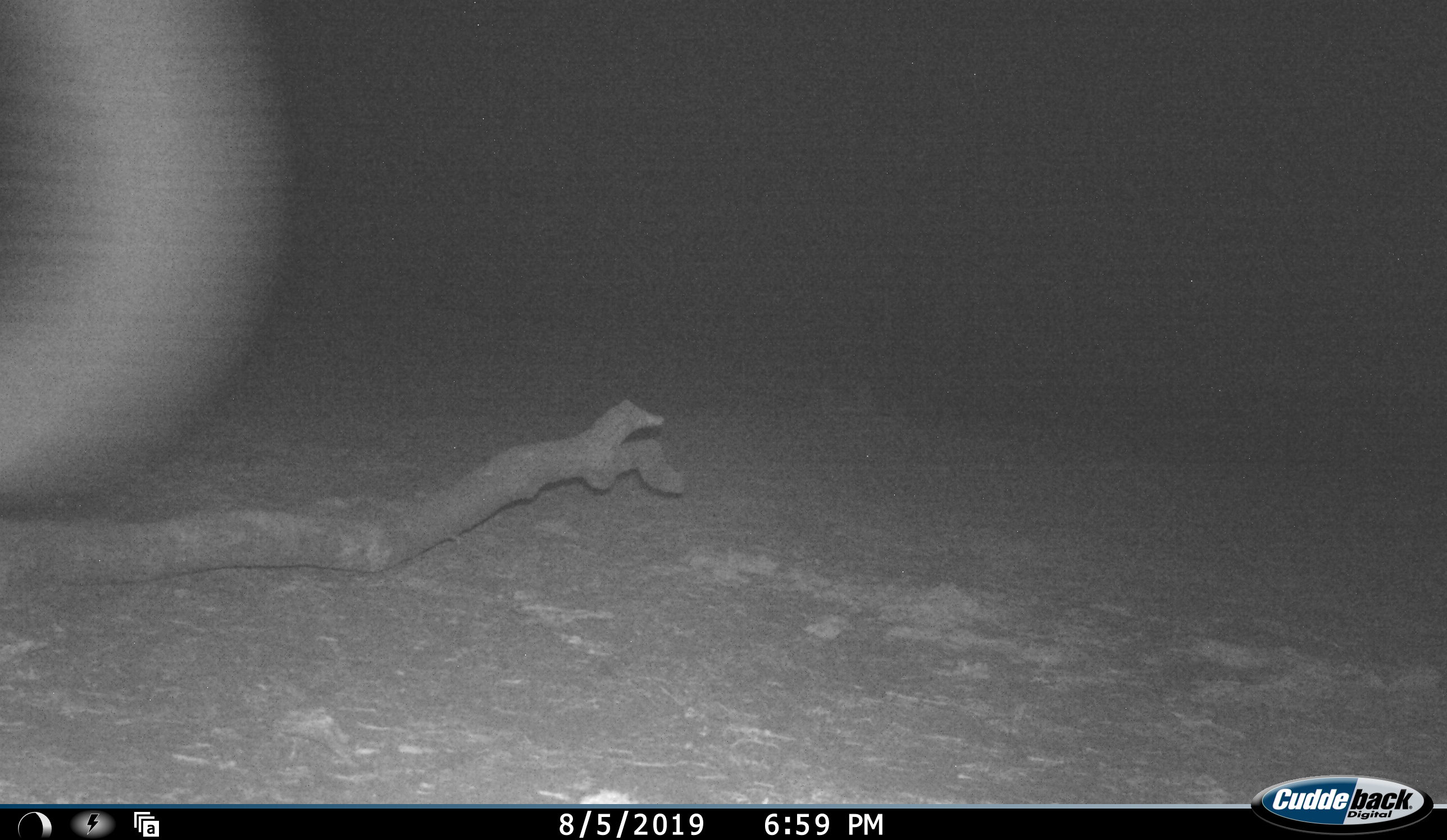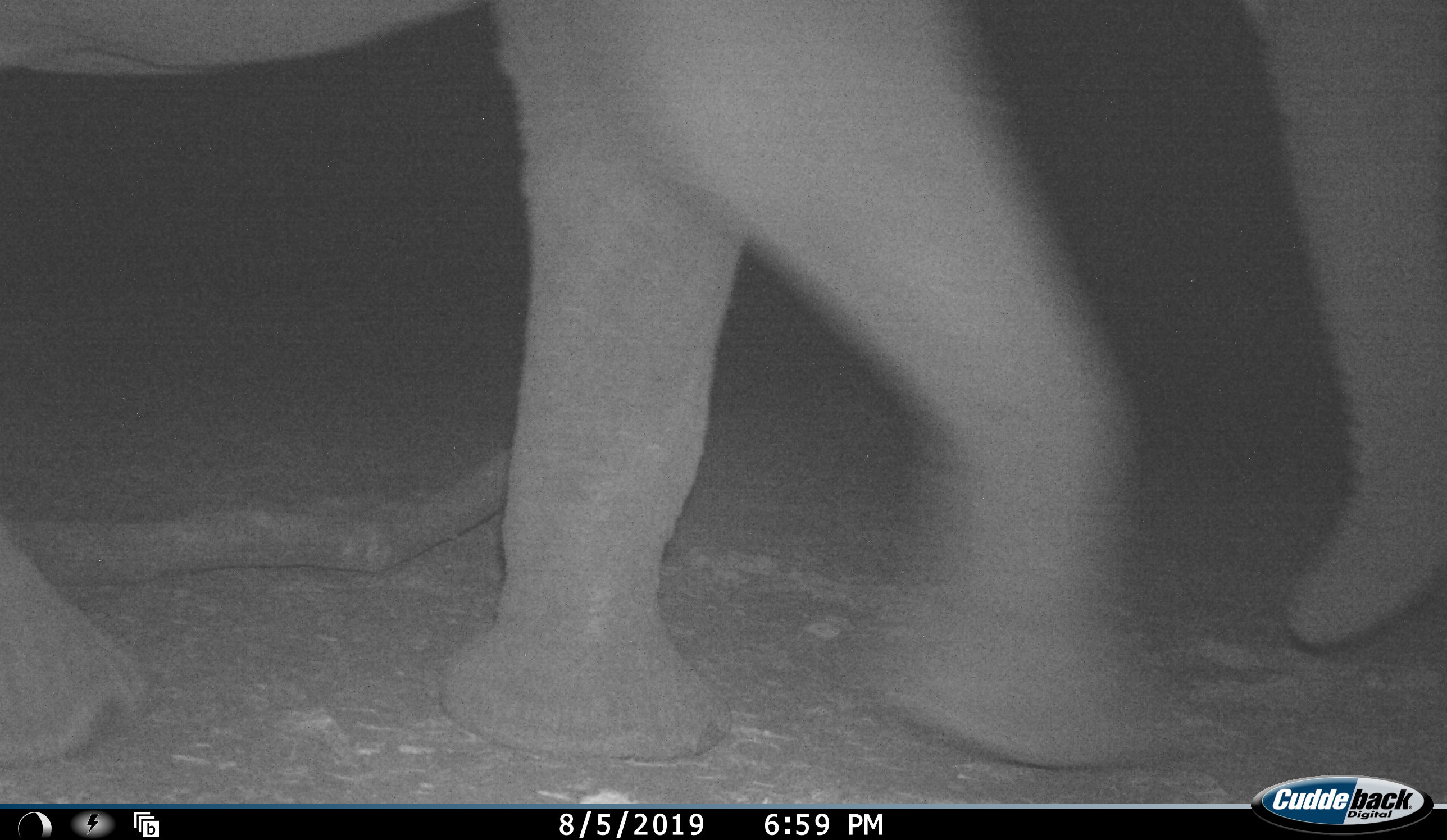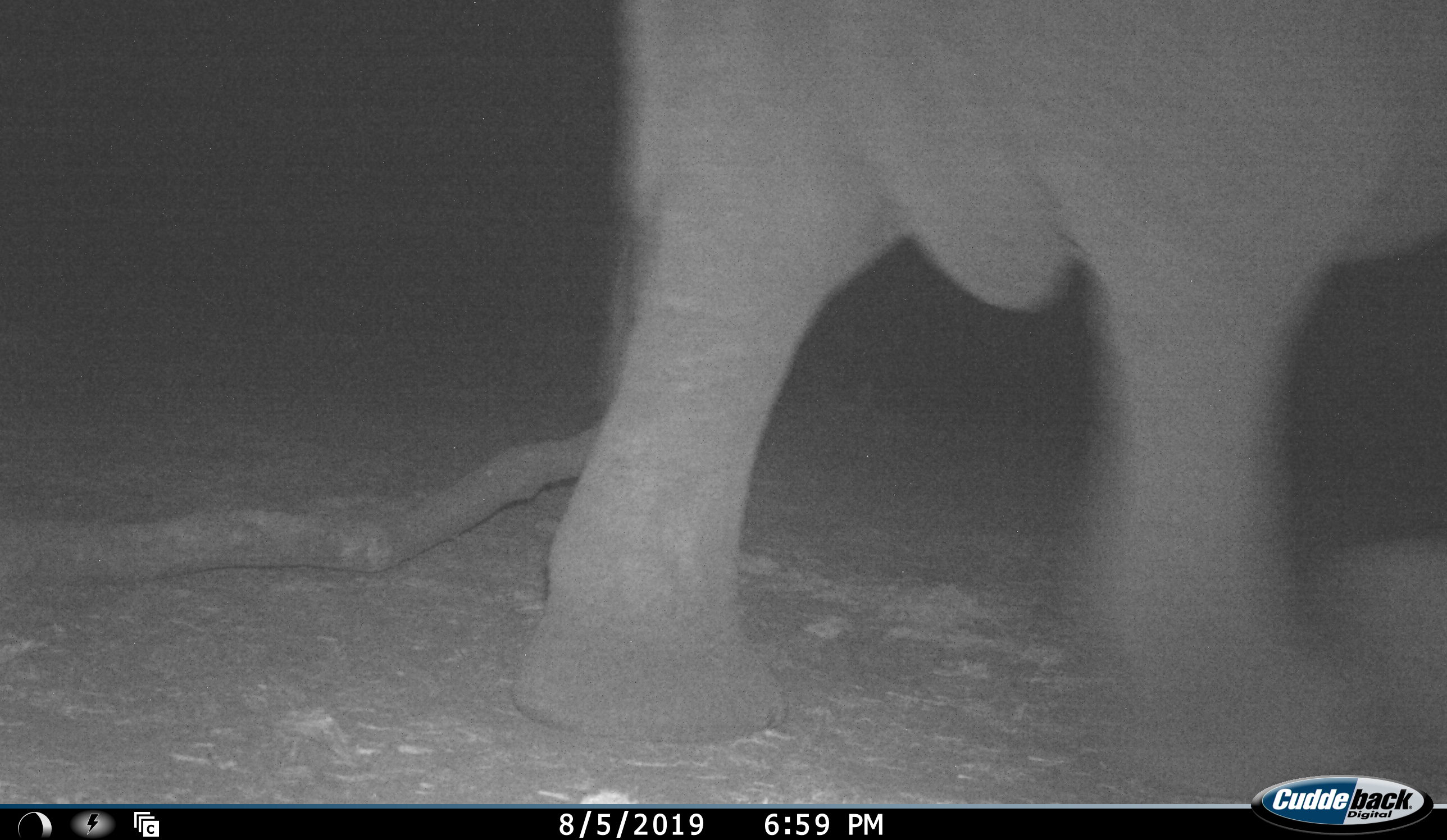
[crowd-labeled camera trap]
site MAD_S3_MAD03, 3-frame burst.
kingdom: Animalia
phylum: Chordata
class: Mammalia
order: Proboscidea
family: Elephantidae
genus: Loxodonta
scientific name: Loxodonta africana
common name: african bush elephant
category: elephant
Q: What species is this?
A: Elephant (african bush elephant) (Loxodonta africana).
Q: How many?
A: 1.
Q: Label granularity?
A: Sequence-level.